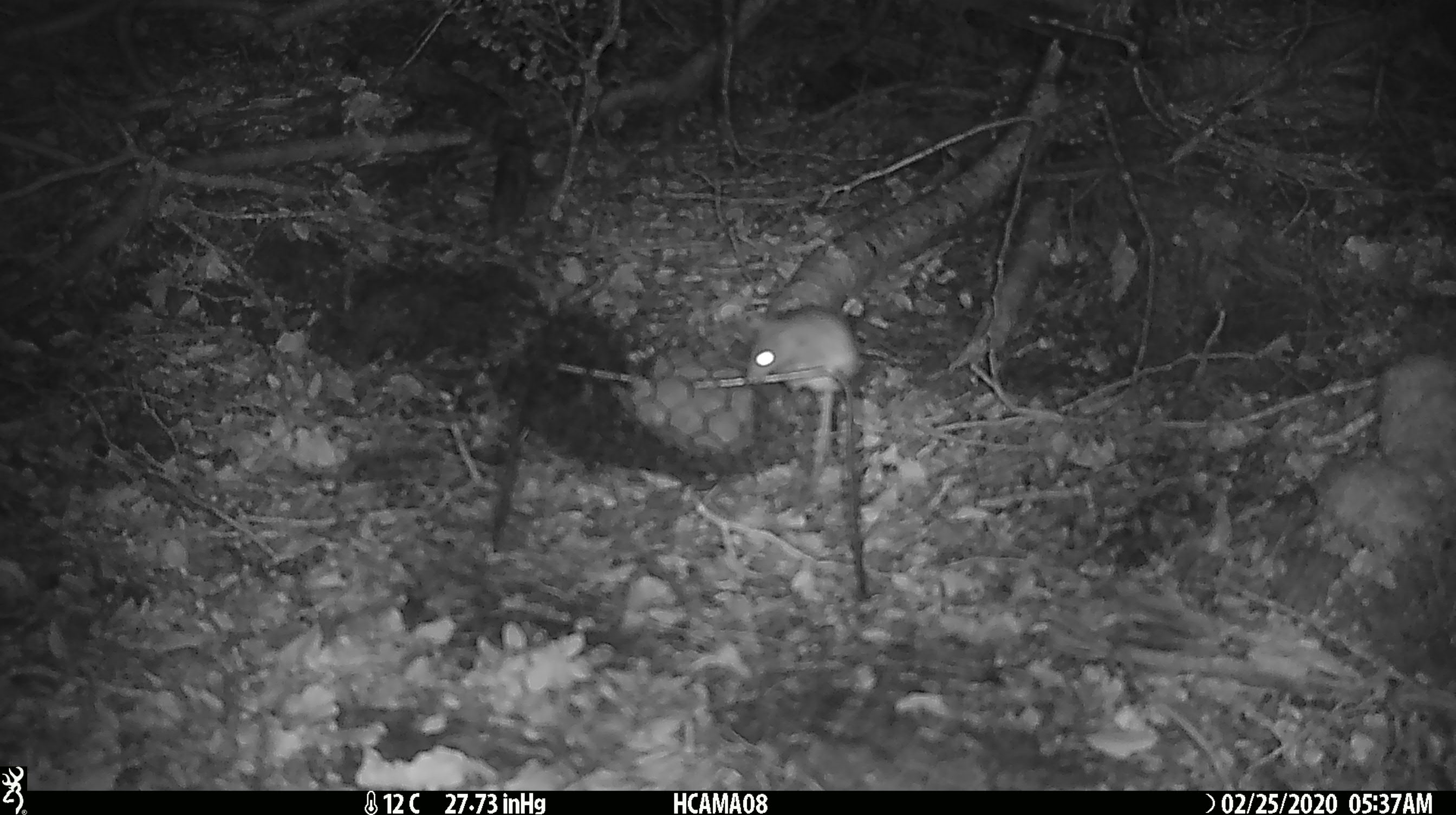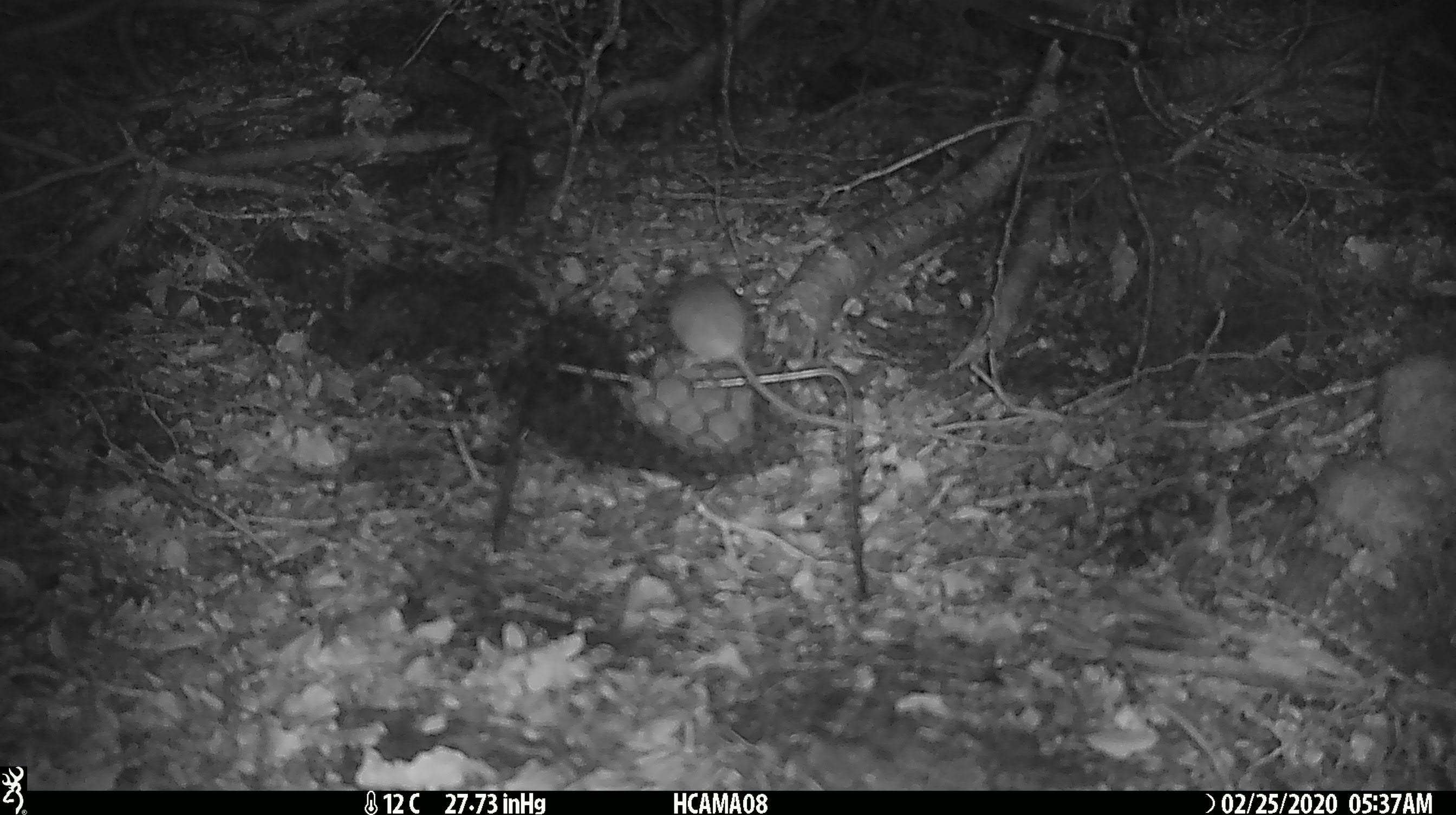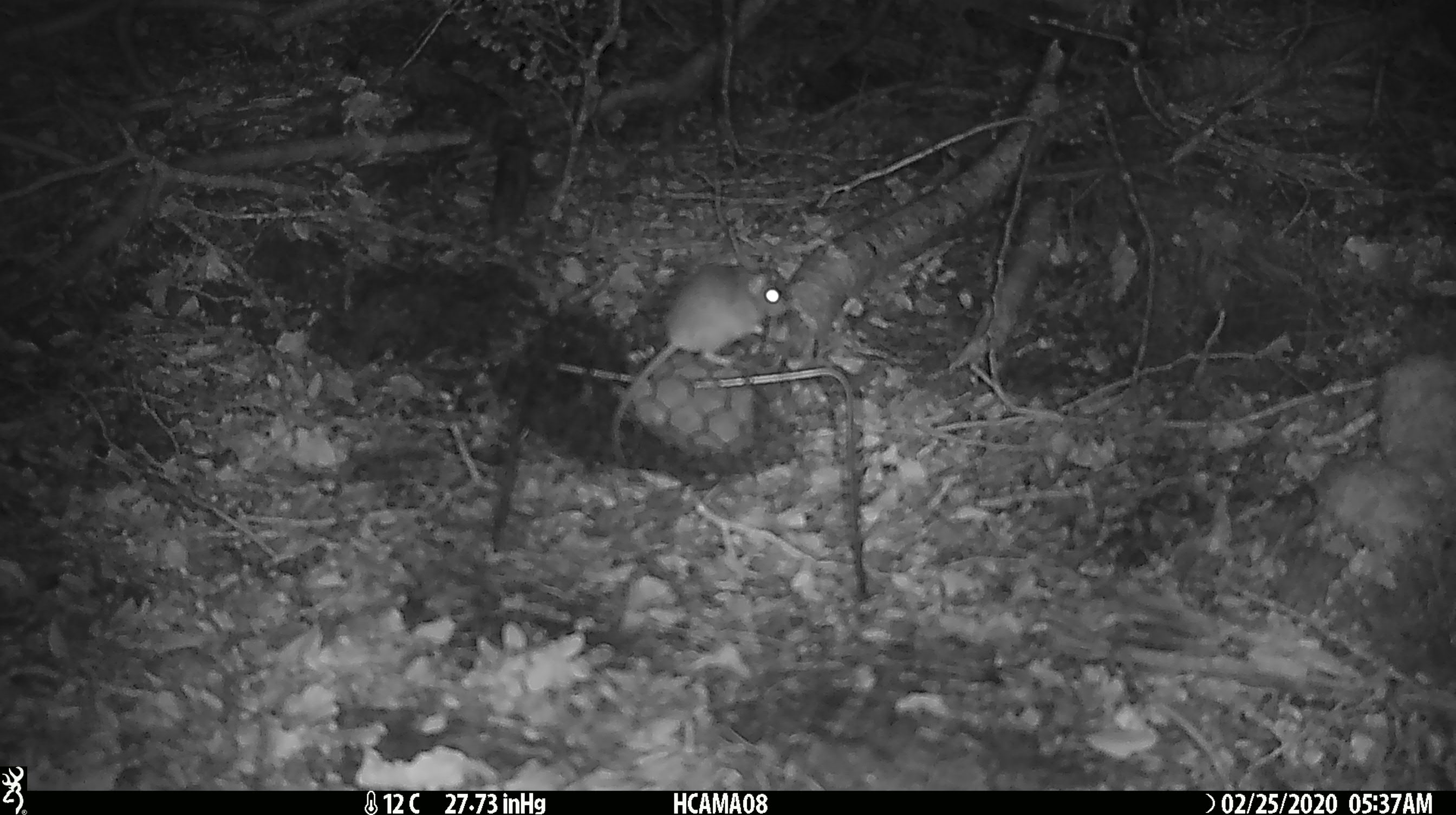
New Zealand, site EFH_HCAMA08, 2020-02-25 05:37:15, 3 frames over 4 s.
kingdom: Animalia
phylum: Chordata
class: Mammalia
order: Rodentia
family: Muridae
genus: Mus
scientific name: Mus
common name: mouse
Mouse (Mus).